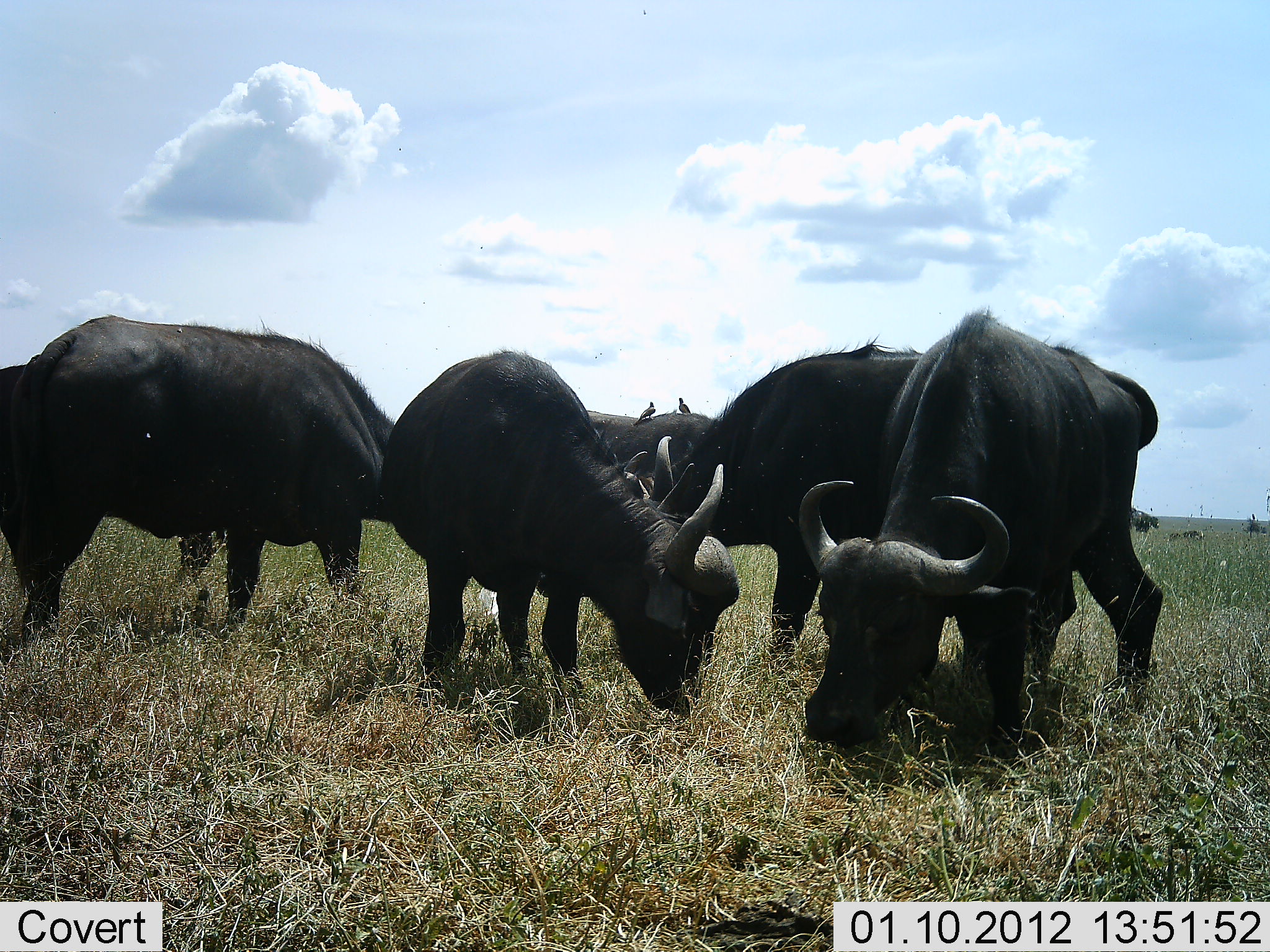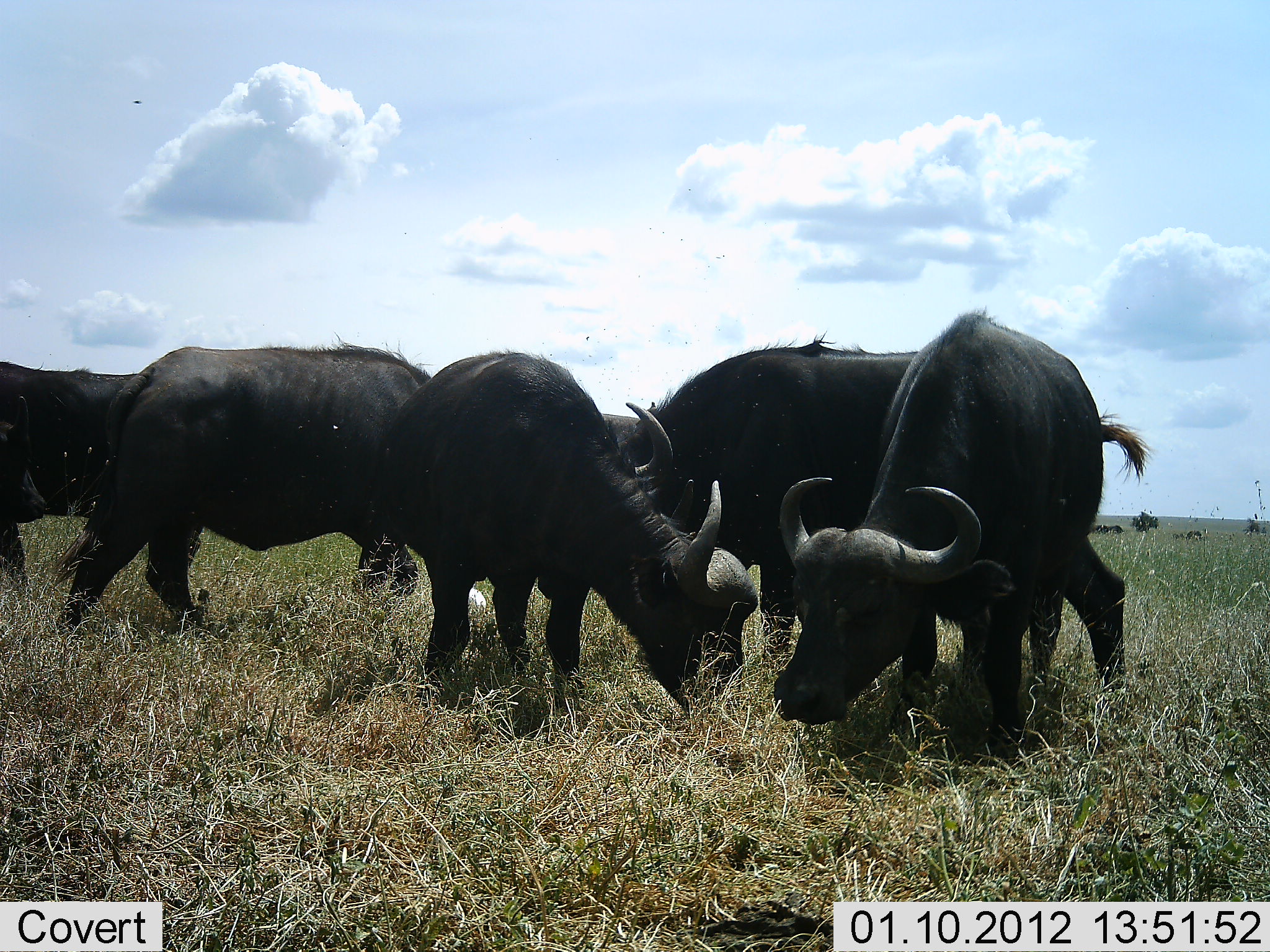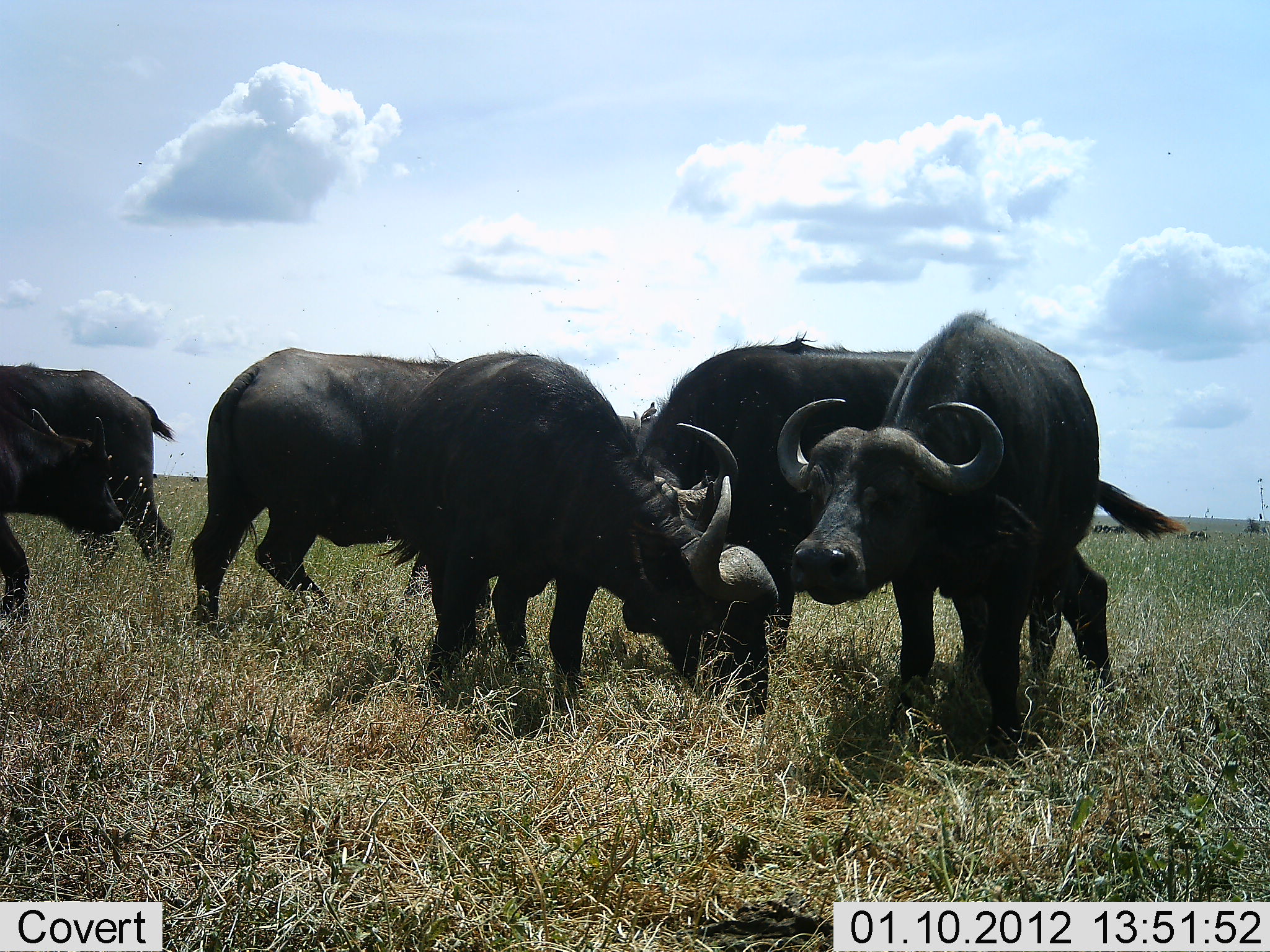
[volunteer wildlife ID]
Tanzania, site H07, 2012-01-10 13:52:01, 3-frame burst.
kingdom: Animalia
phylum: Chordata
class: Mammalia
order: Artiodactyla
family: Bovidae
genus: Syncerus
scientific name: Syncerus caffer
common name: cape buffalo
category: buffalo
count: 6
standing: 41%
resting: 0%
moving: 32%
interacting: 9%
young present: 9%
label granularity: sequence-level